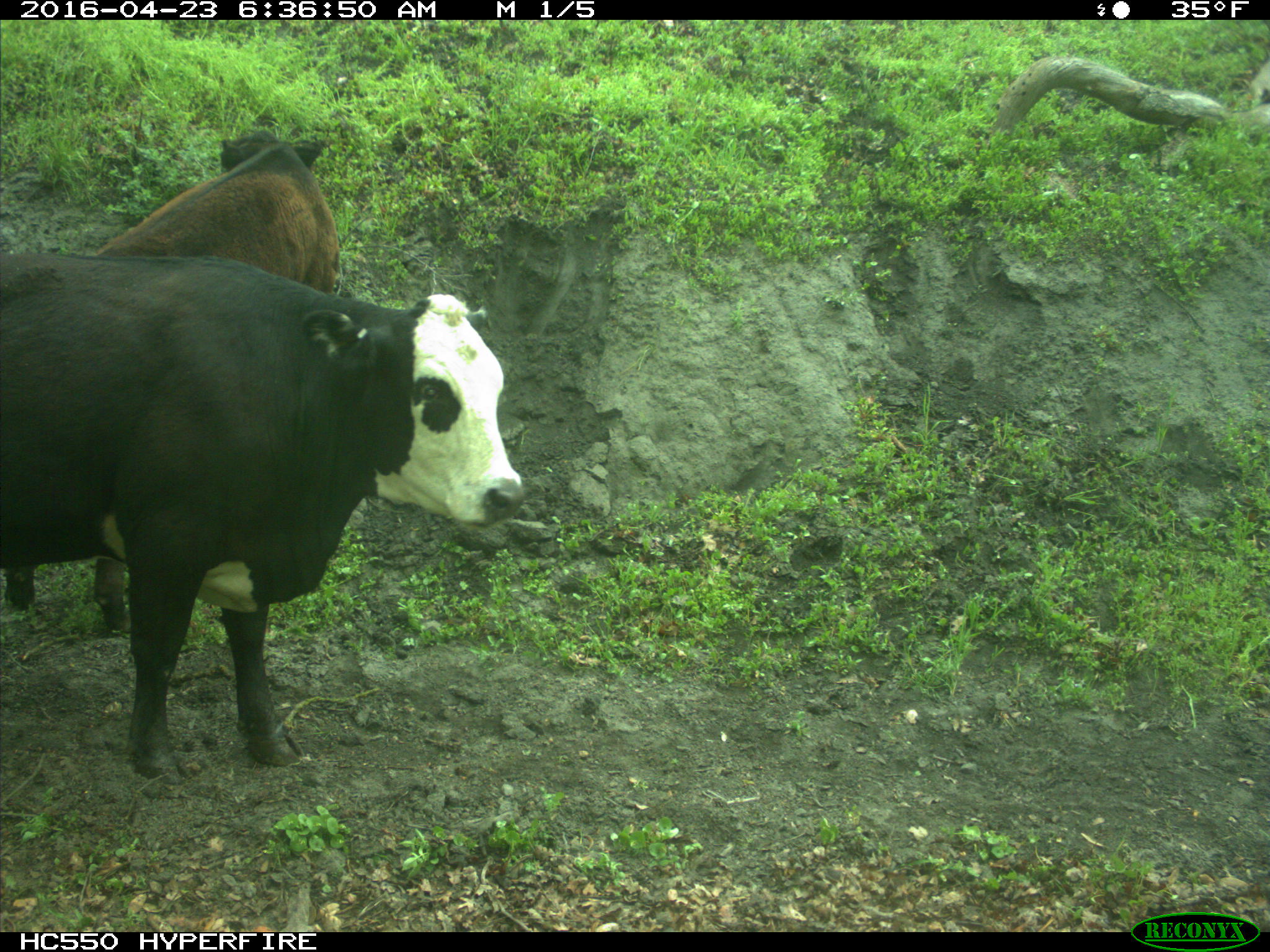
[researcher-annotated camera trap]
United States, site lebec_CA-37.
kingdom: Animalia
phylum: Chordata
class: Mammalia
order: Artiodactyla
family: Bovidae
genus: Bos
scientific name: Bos taurus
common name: domestic cow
Bos taurus (domestic cow).